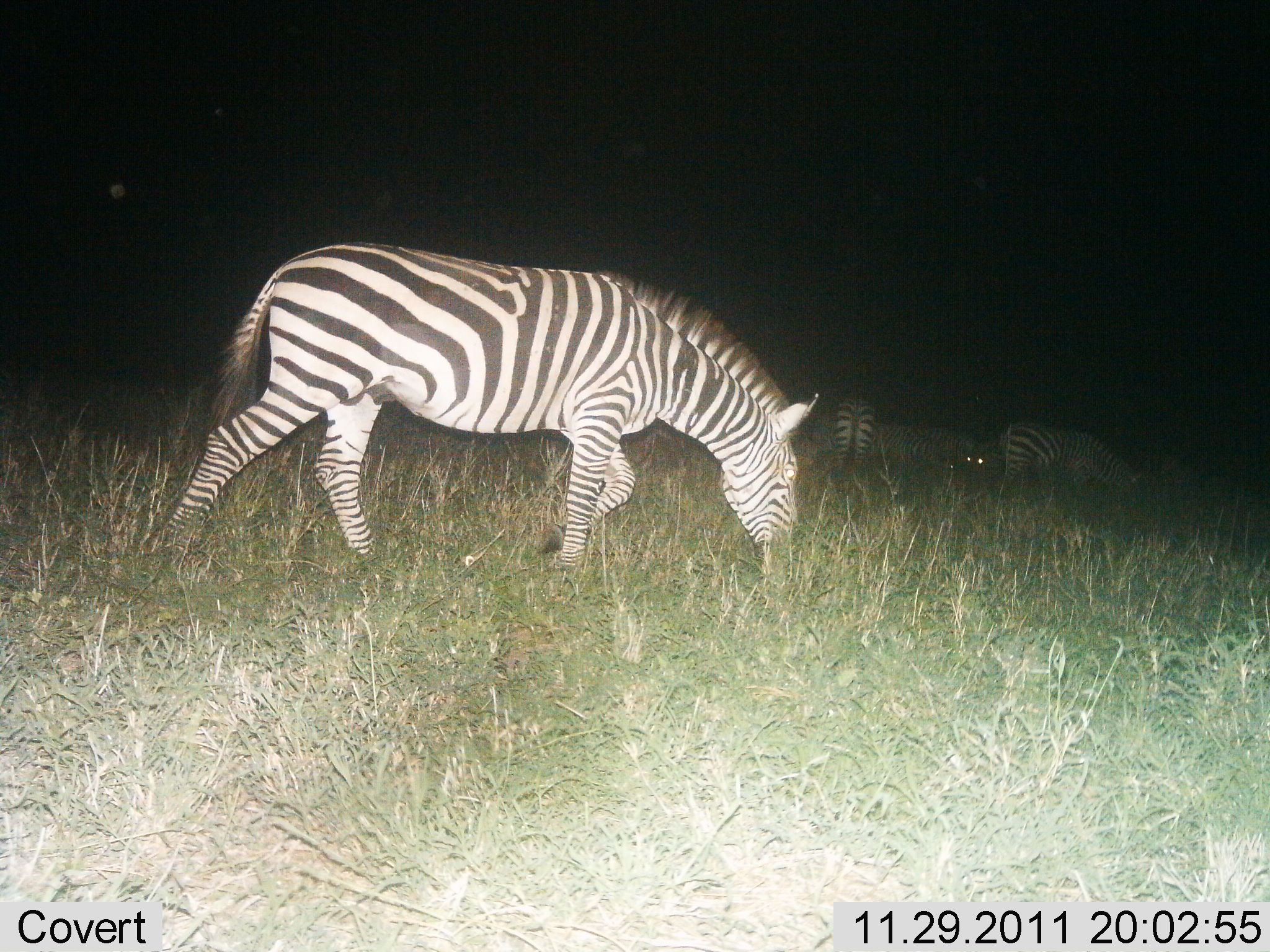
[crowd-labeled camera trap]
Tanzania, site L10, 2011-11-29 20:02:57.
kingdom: Animalia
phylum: Chordata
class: Mammalia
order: Perissodactyla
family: Equidae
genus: Equus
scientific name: Equus quagga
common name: plains zebra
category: zebra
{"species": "zebra (plains zebra) (Equus quagga)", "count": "3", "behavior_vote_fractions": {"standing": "18%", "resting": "9%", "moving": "9%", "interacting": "0%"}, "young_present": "0%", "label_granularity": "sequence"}